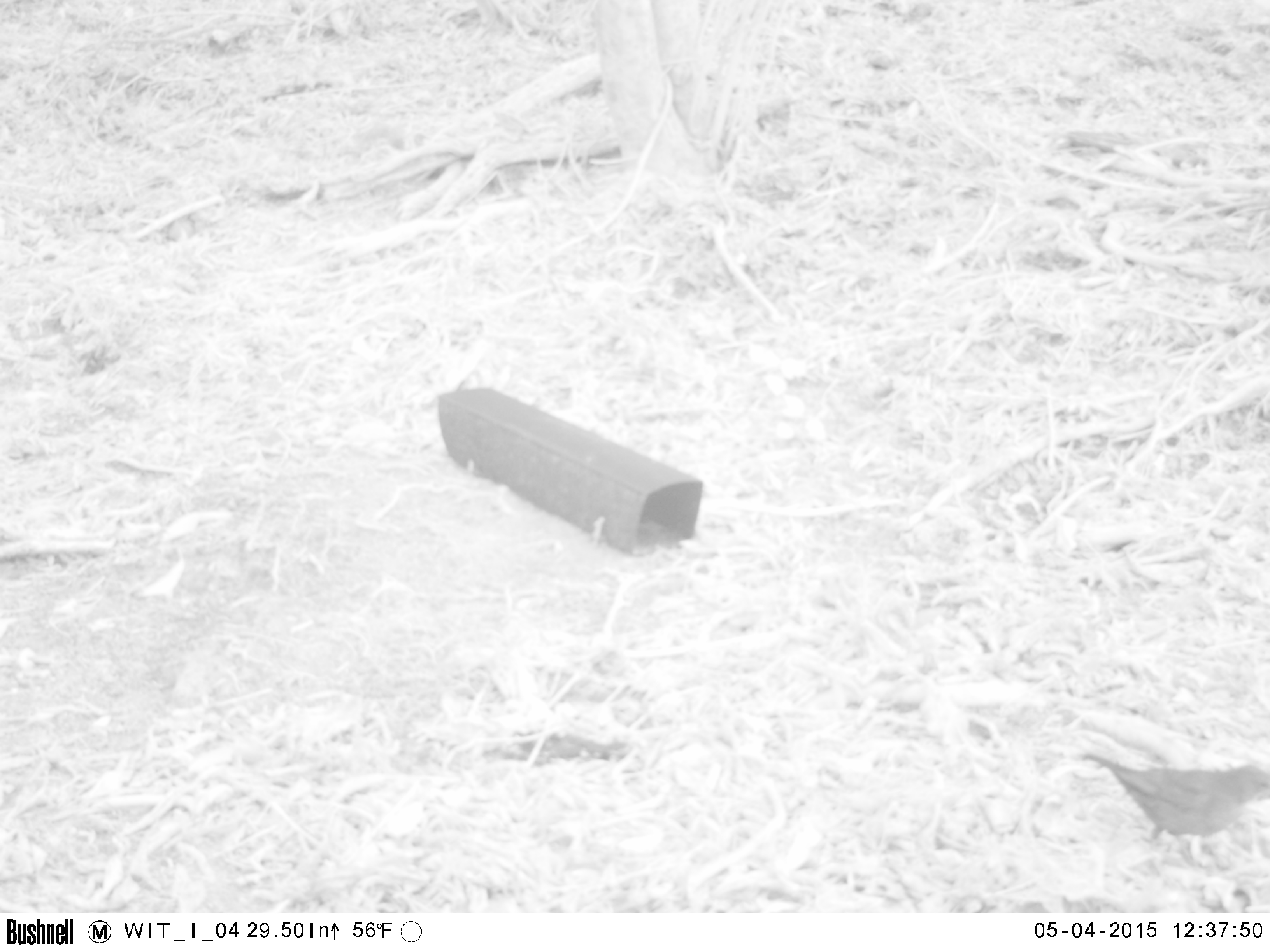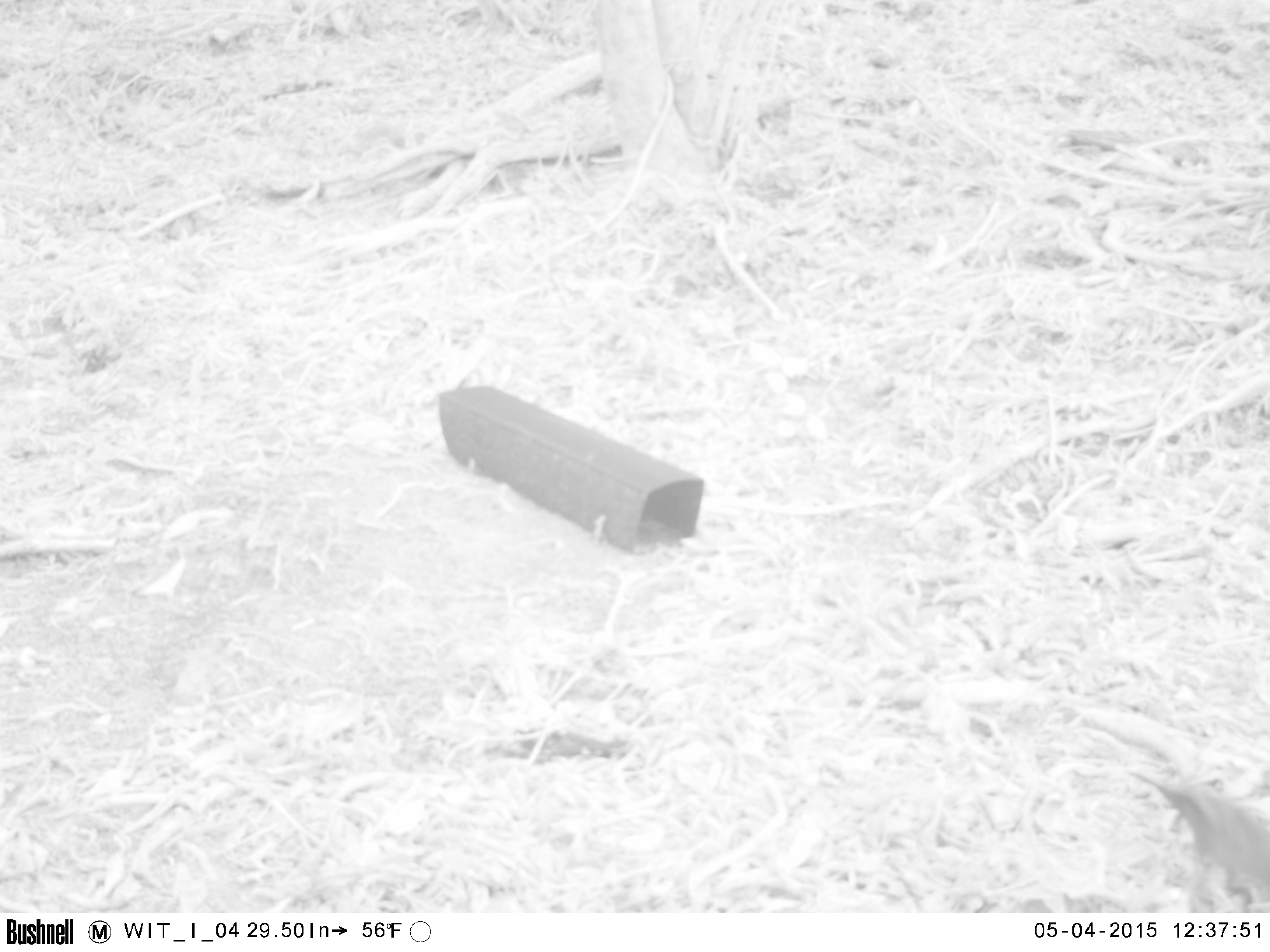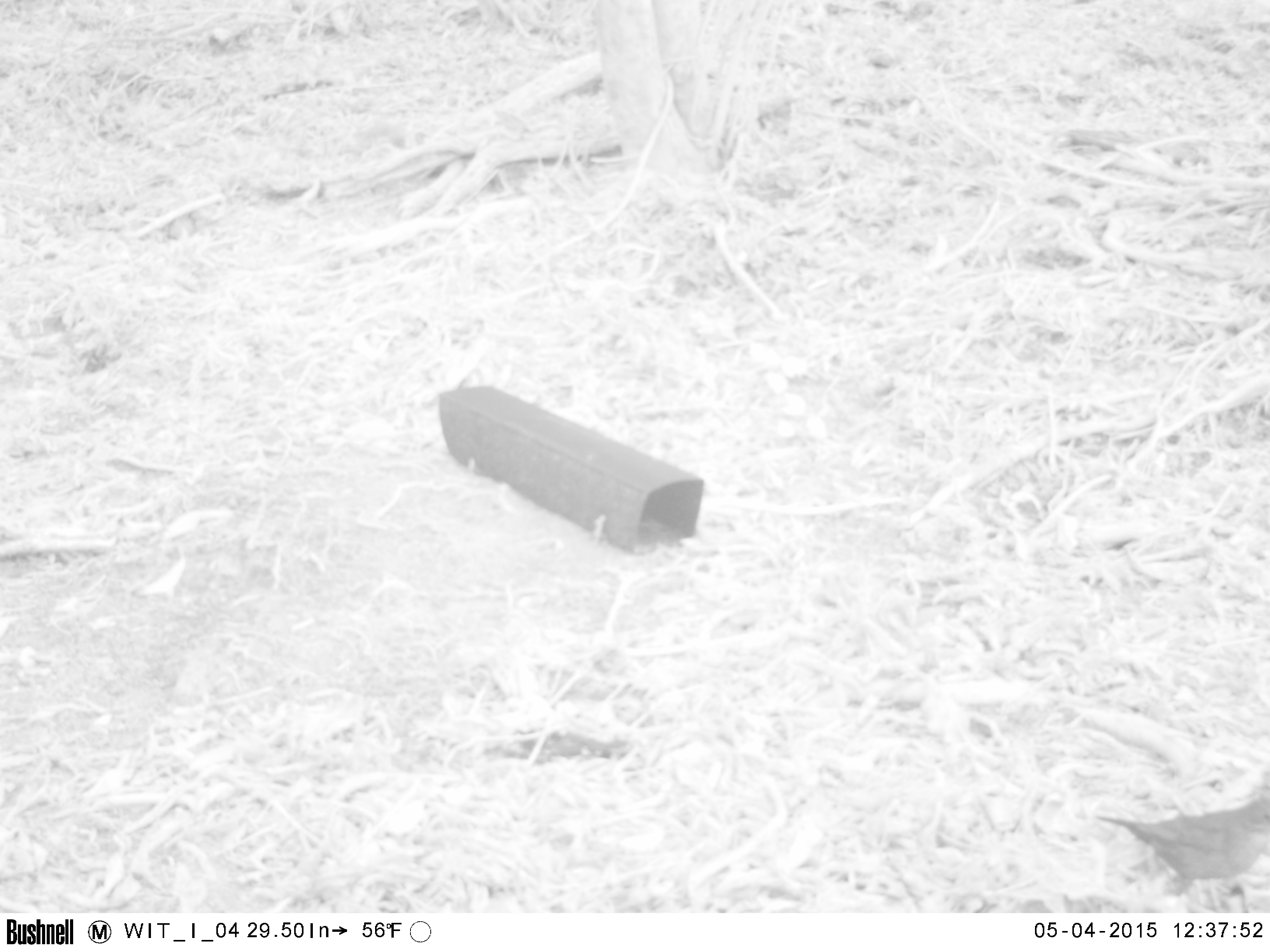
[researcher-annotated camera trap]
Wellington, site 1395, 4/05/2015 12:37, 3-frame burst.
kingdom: Animalia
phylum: Chordata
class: Aves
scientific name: Aves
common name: bird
Bird (Aves).